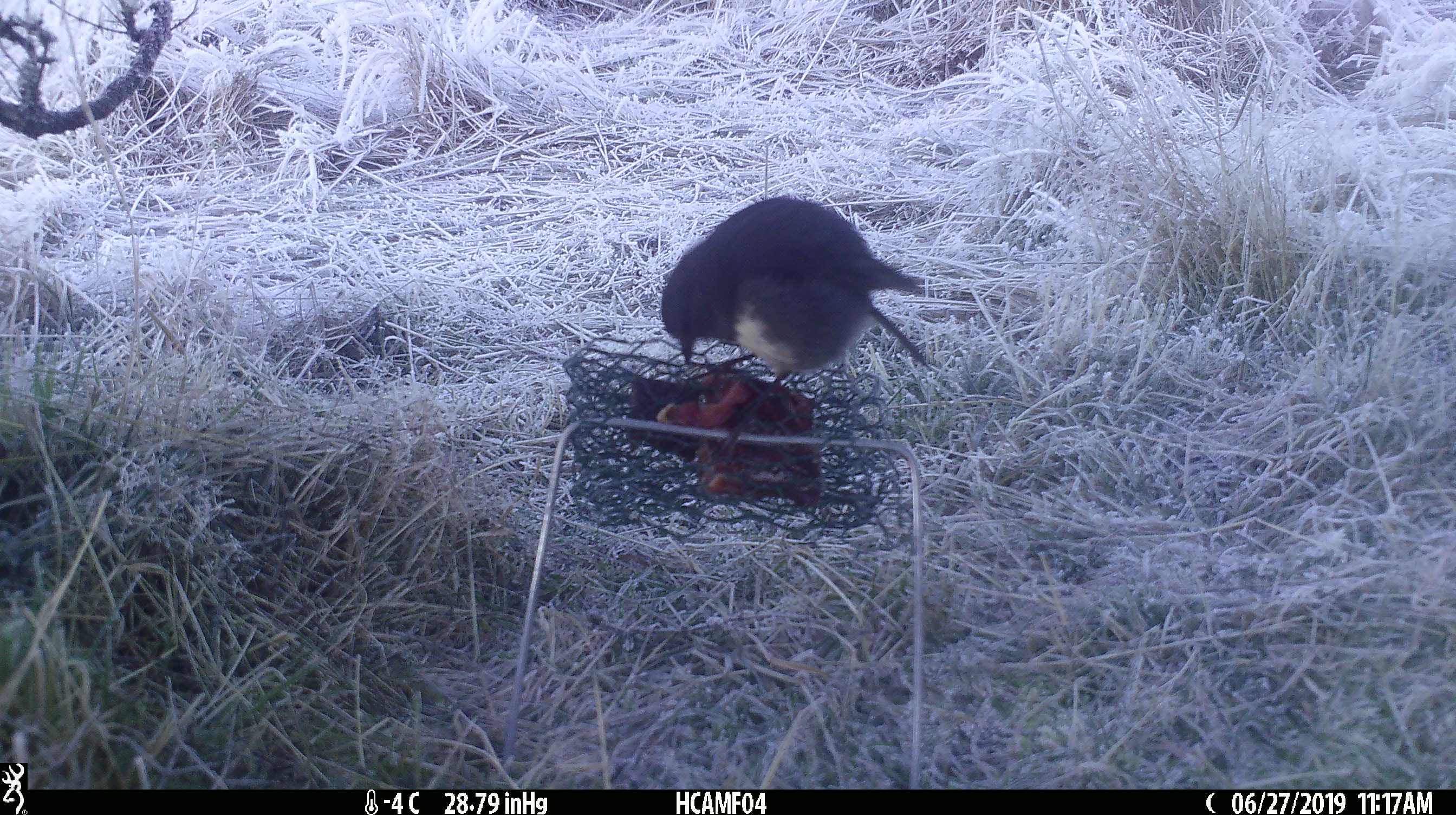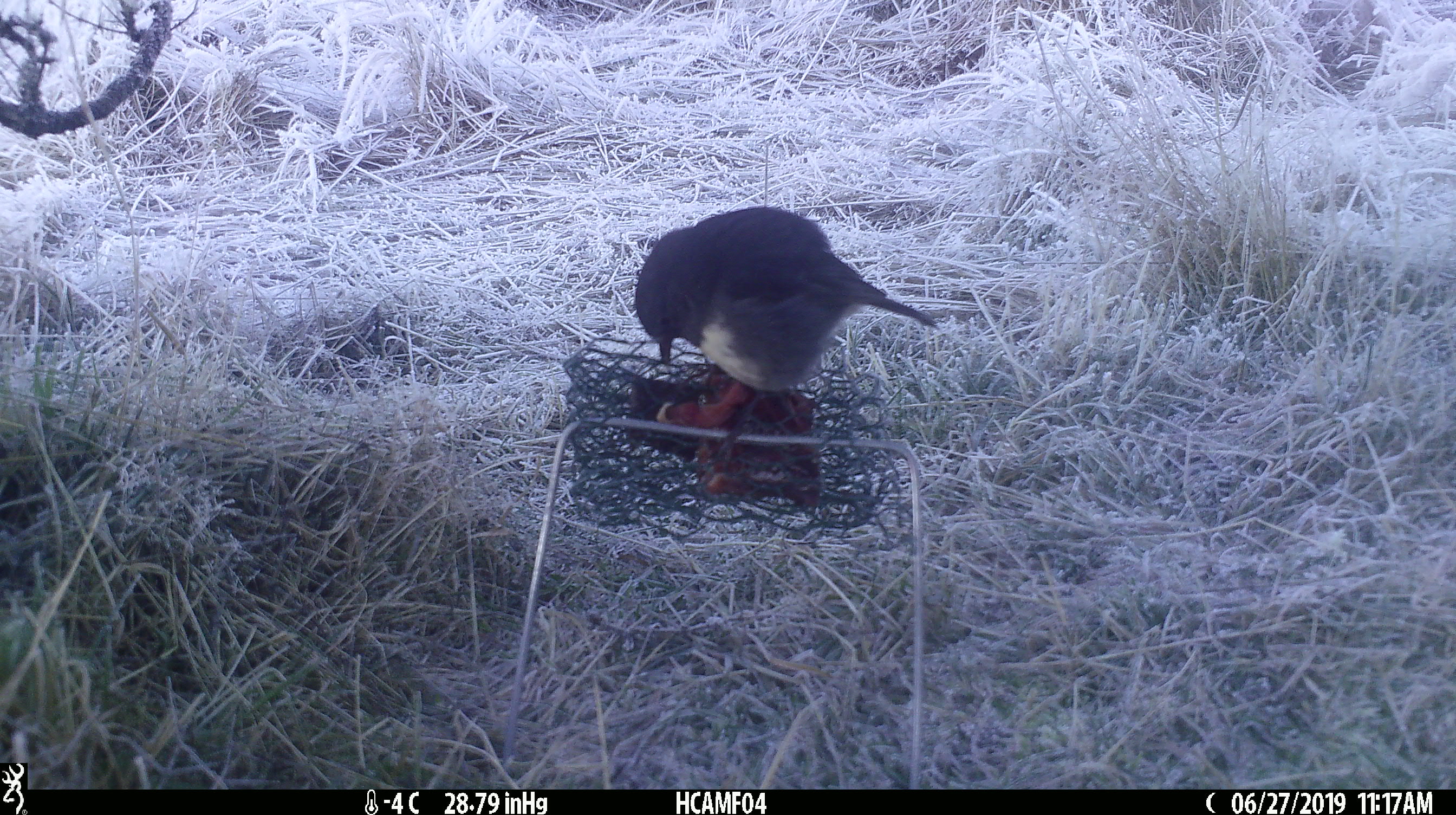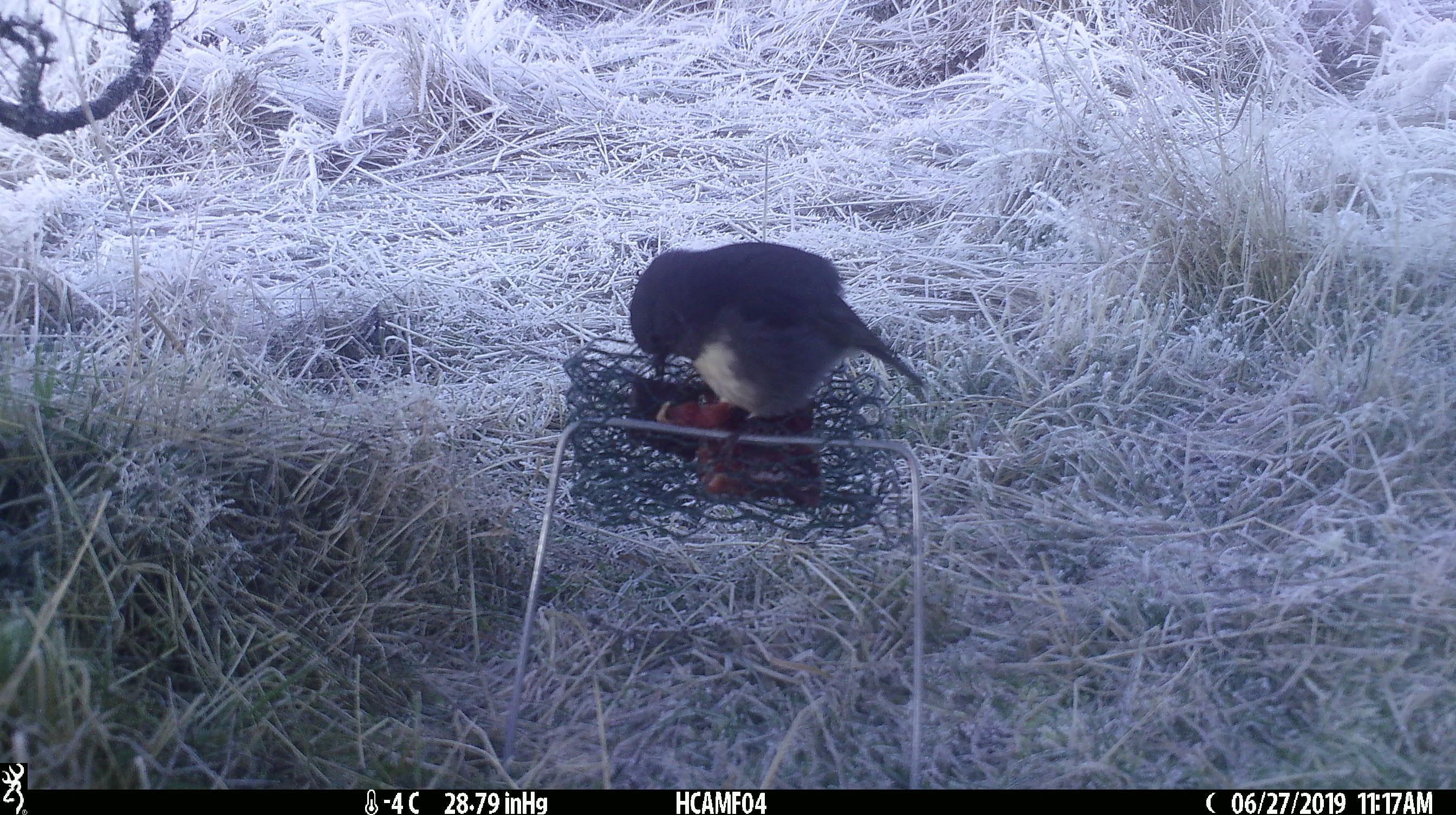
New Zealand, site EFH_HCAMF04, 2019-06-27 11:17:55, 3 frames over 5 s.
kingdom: Animalia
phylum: Chordata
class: Aves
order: Passeriformes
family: Petroicidae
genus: Petroica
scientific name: Petroica australis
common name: new zealand robin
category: robin